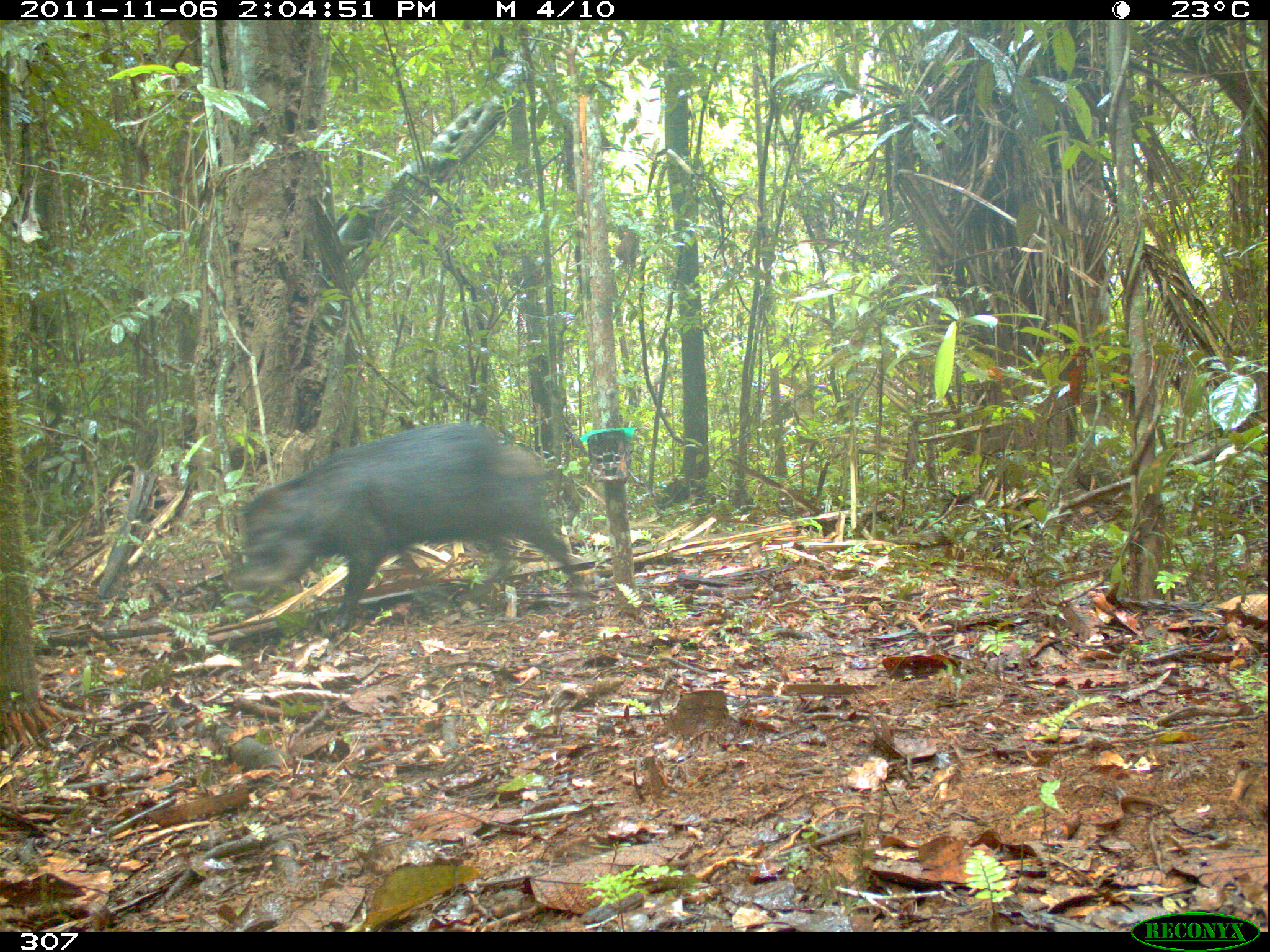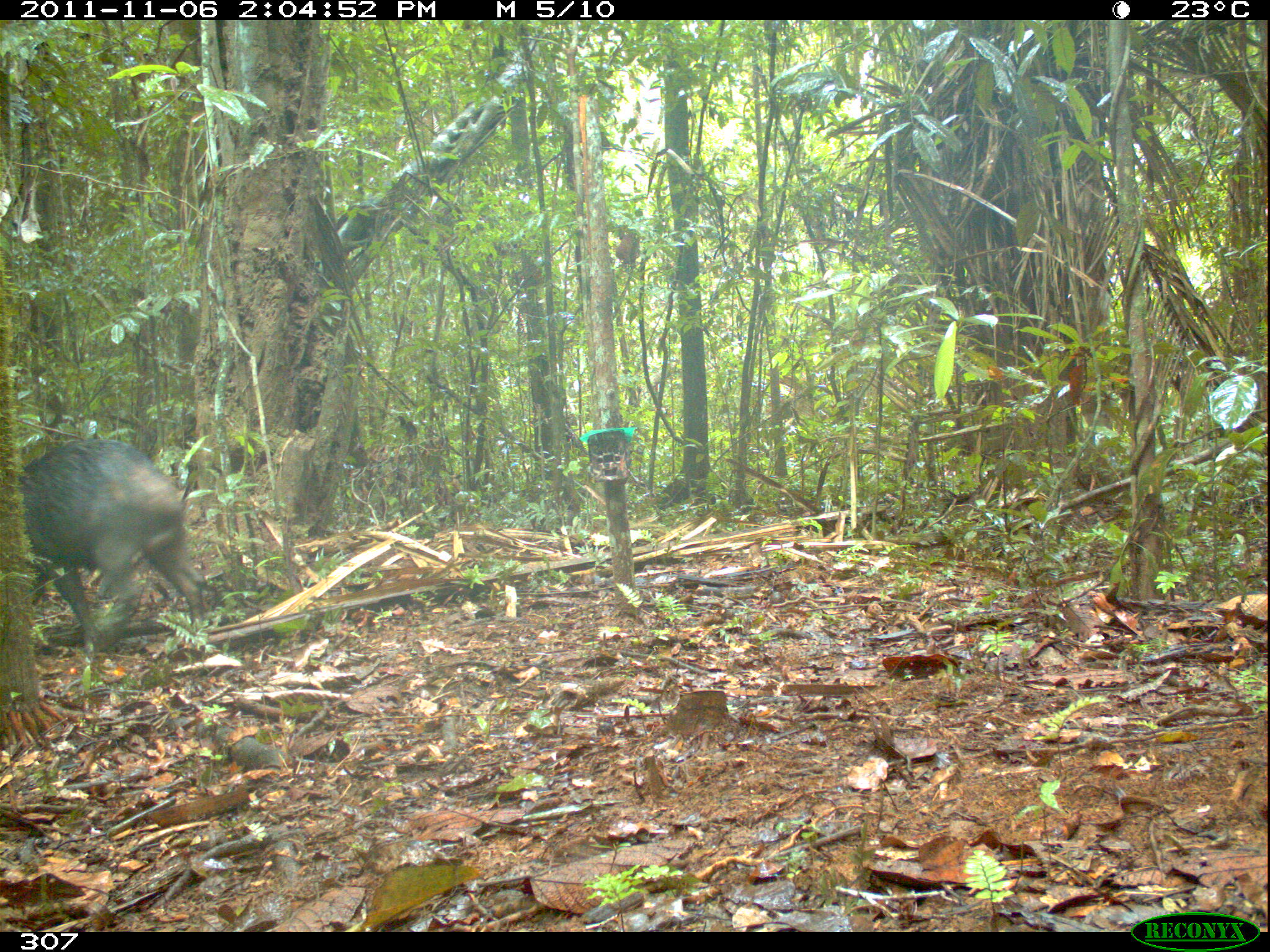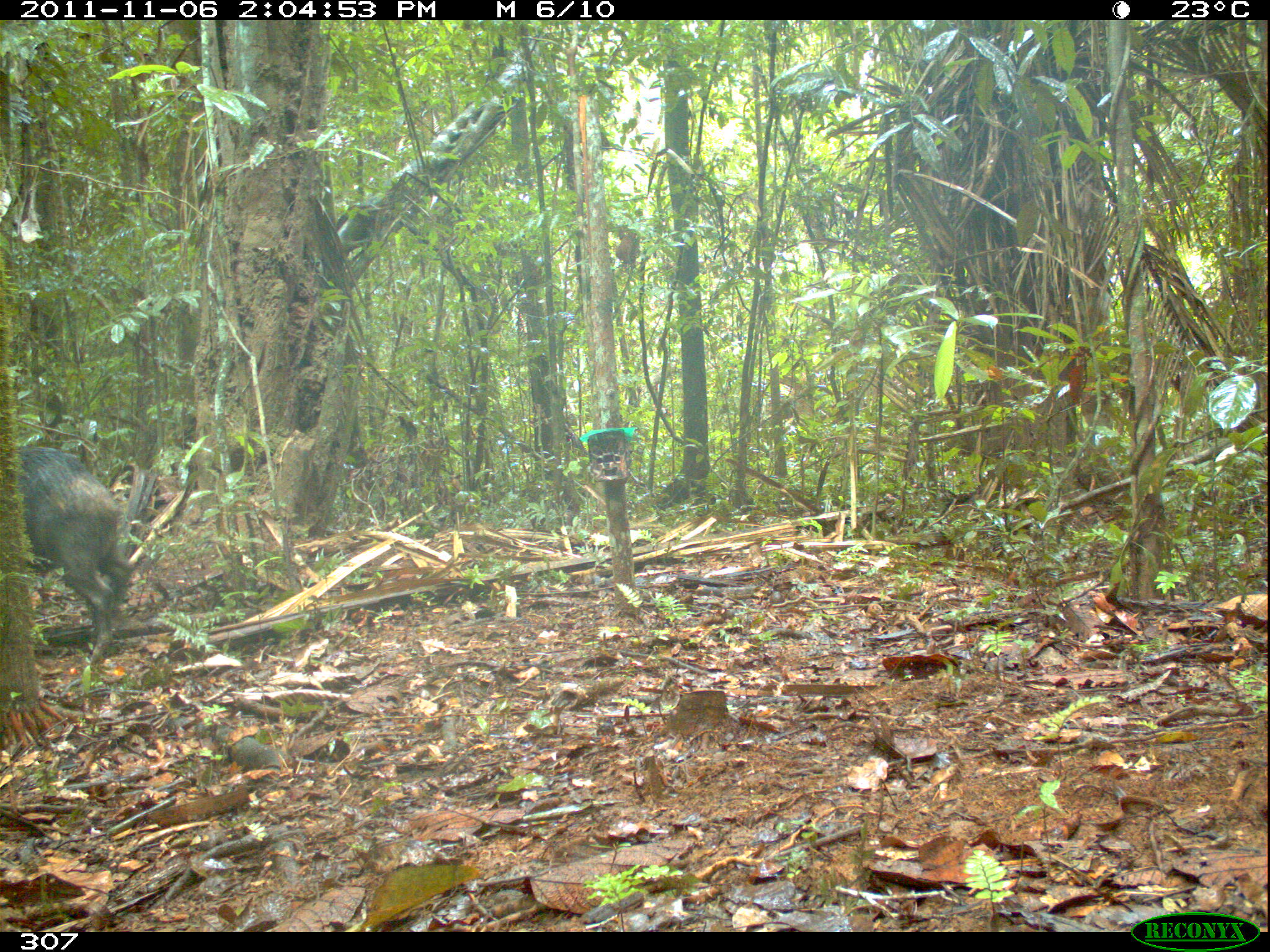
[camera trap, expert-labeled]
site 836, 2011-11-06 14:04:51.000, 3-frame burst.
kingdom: Animalia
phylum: Chordata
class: Mammalia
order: Artiodactyla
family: Tayassuidae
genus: Tayassu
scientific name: Tayassu pecari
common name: white-lipped peccary